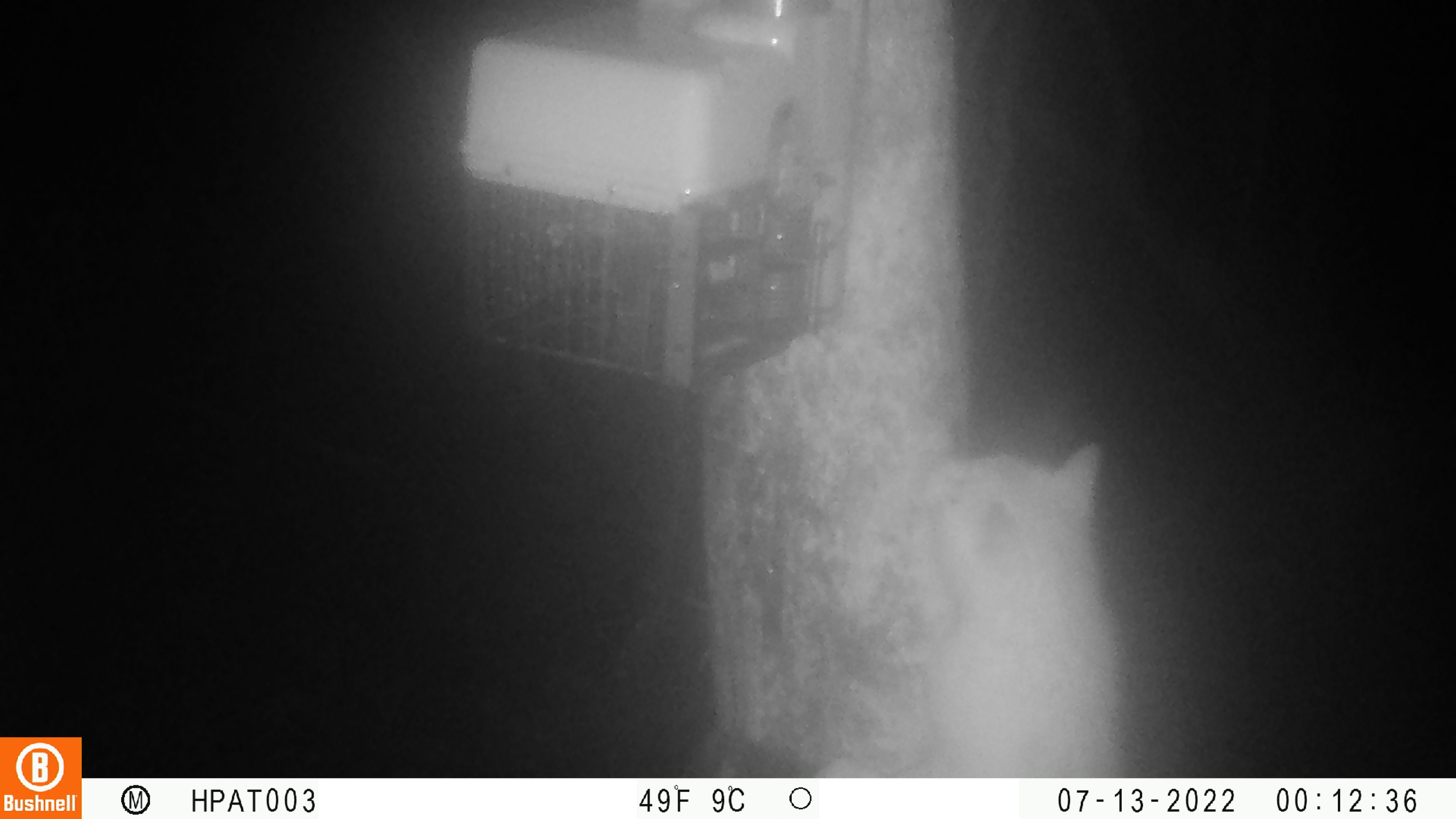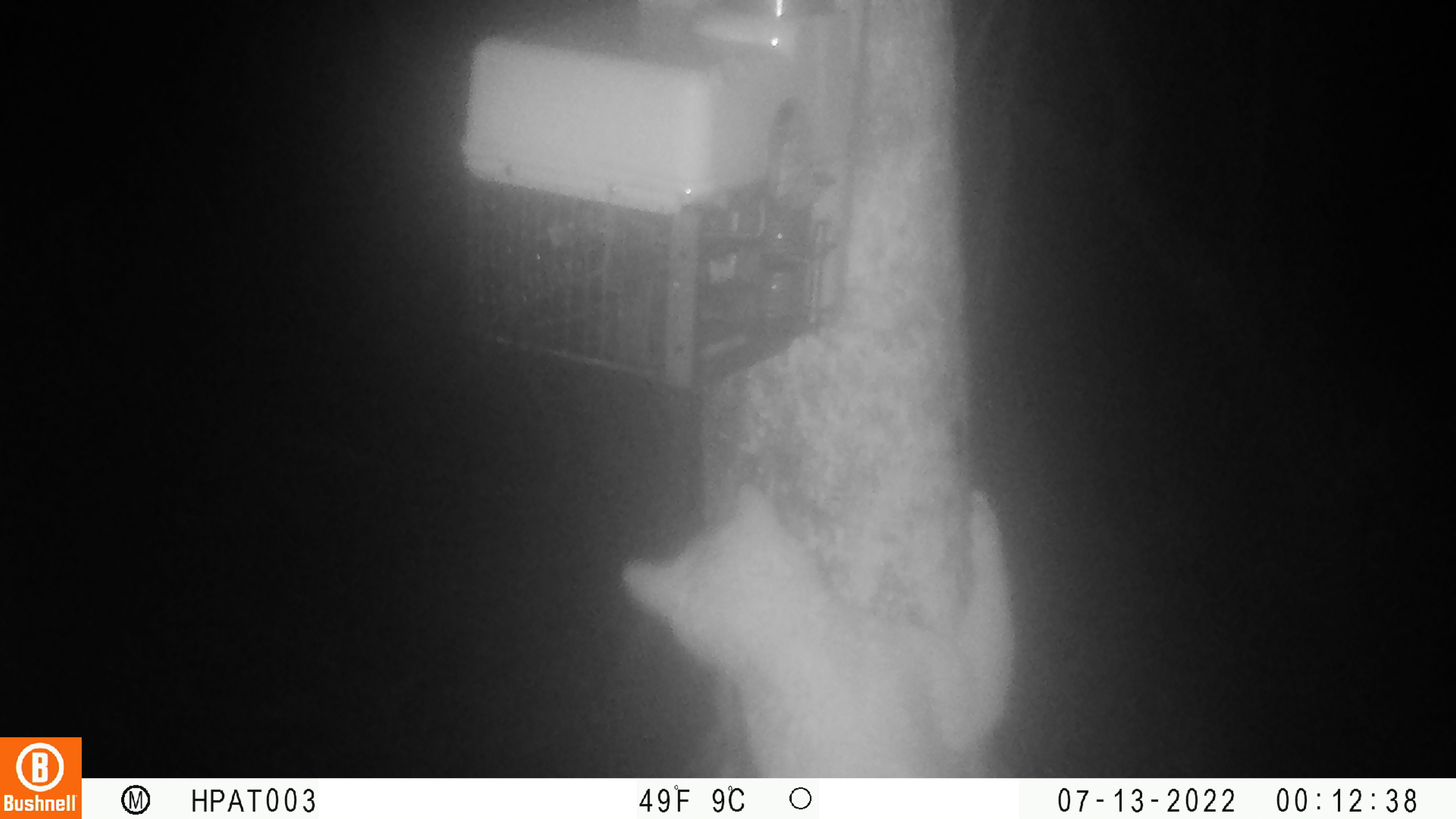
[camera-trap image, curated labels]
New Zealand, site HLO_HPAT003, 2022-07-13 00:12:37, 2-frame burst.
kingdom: Animalia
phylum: Chordata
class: Mammalia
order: Carnivora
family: Felidae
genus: Felis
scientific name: Felis catus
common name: domestic cat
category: cat